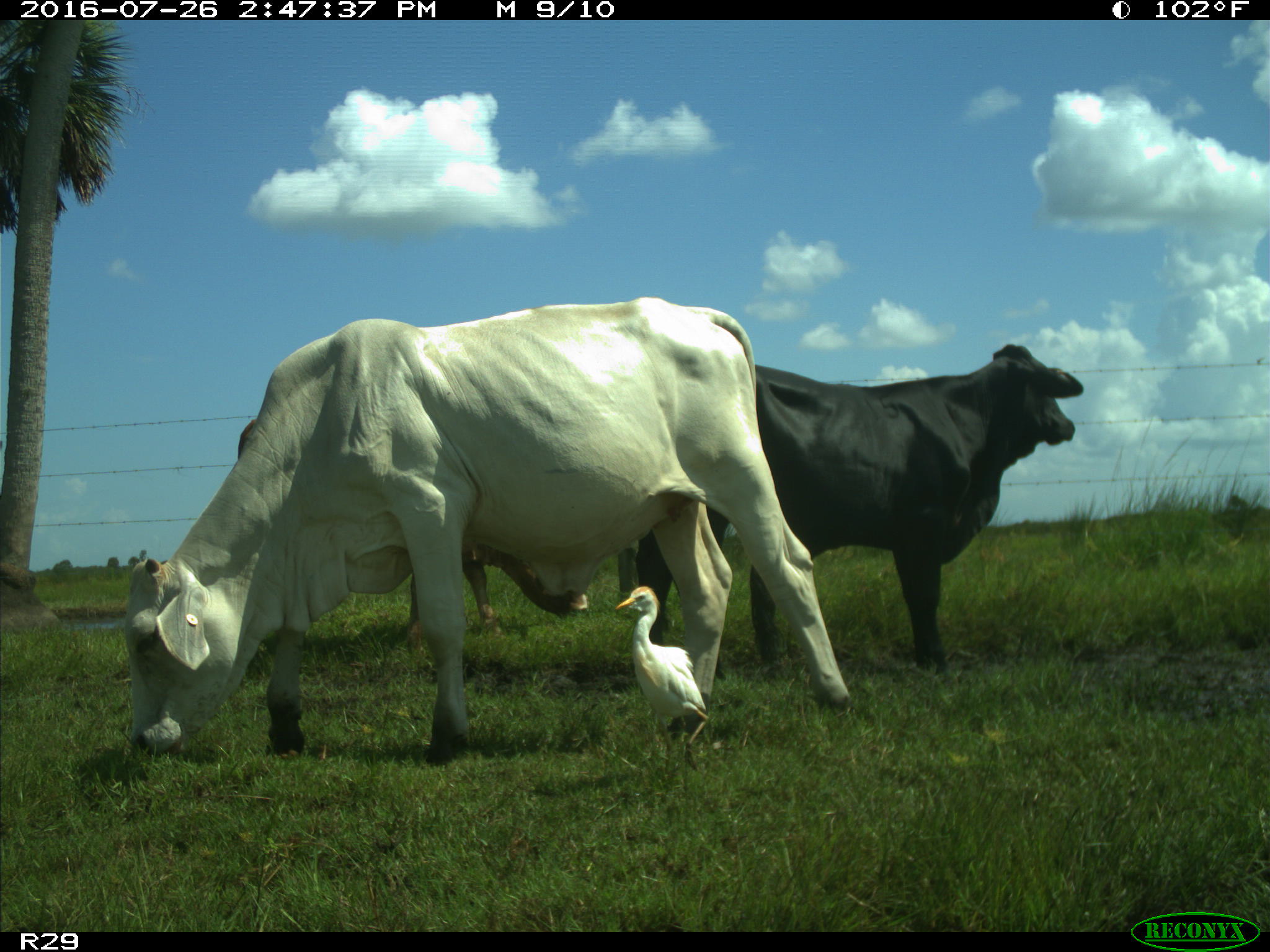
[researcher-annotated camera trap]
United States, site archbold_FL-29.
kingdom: Animalia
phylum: Chordata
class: Mammalia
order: Artiodactyla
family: Bovidae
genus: Bos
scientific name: Bos taurus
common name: domestic cow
Bos taurus (domestic cow).